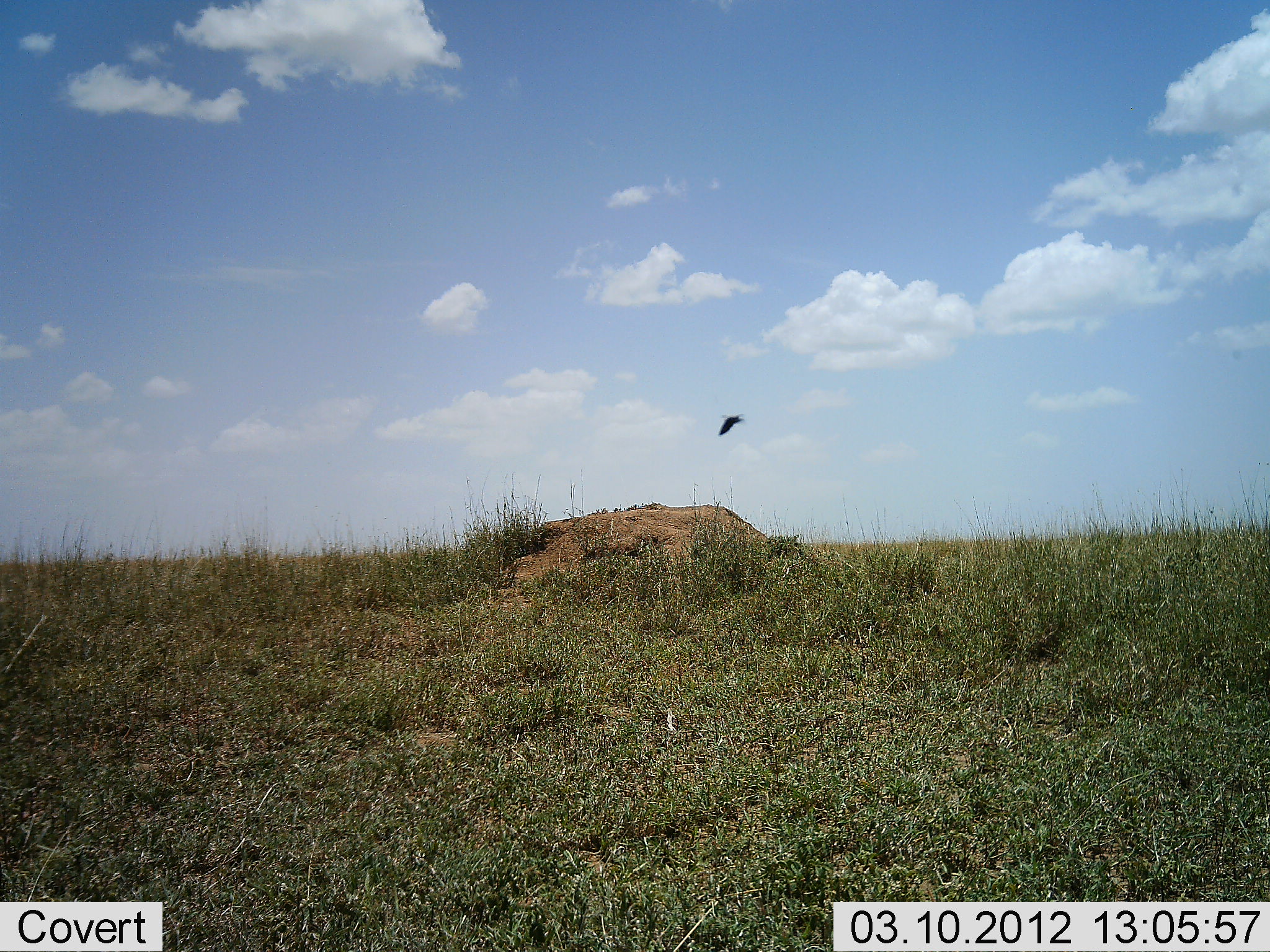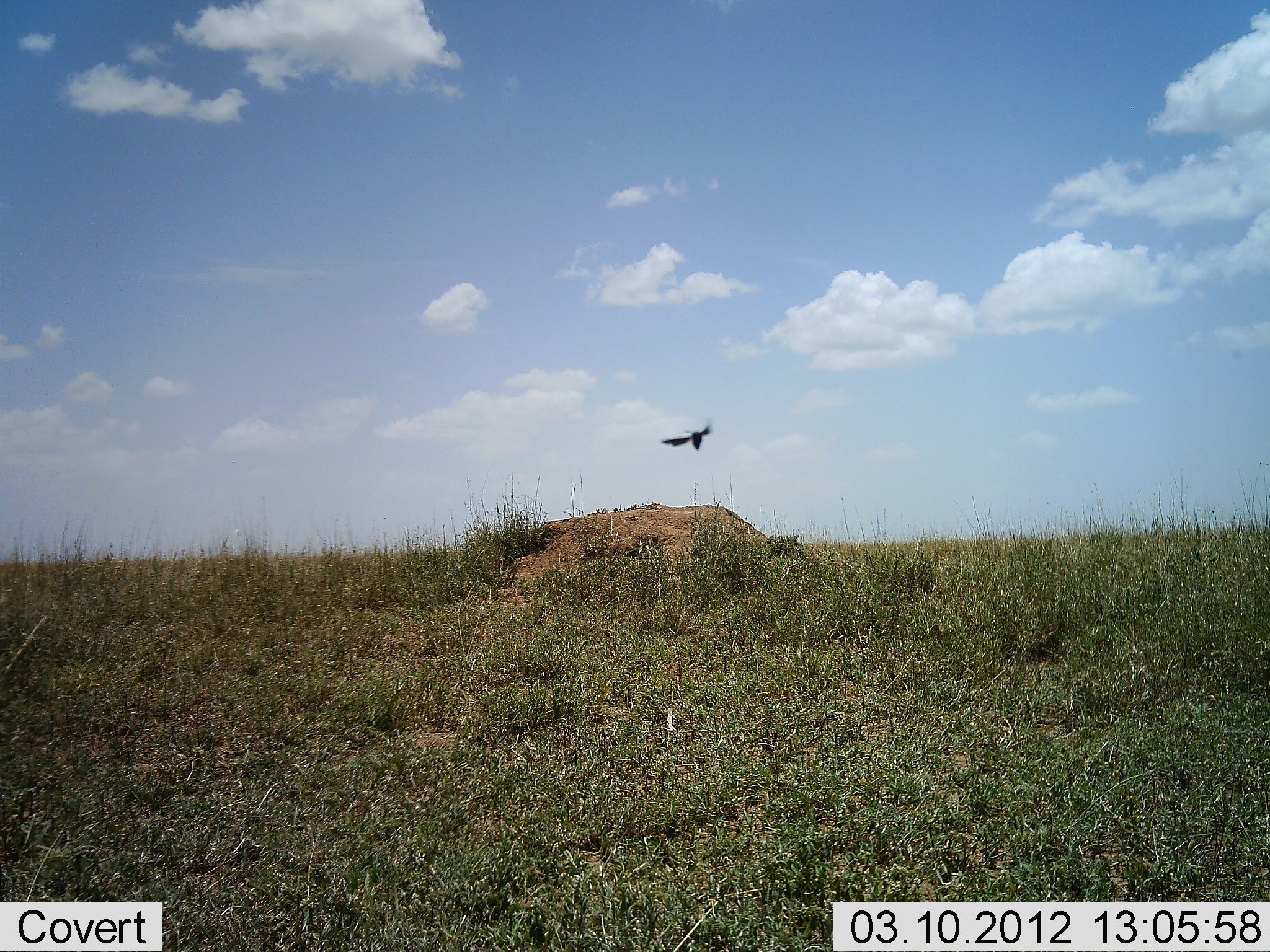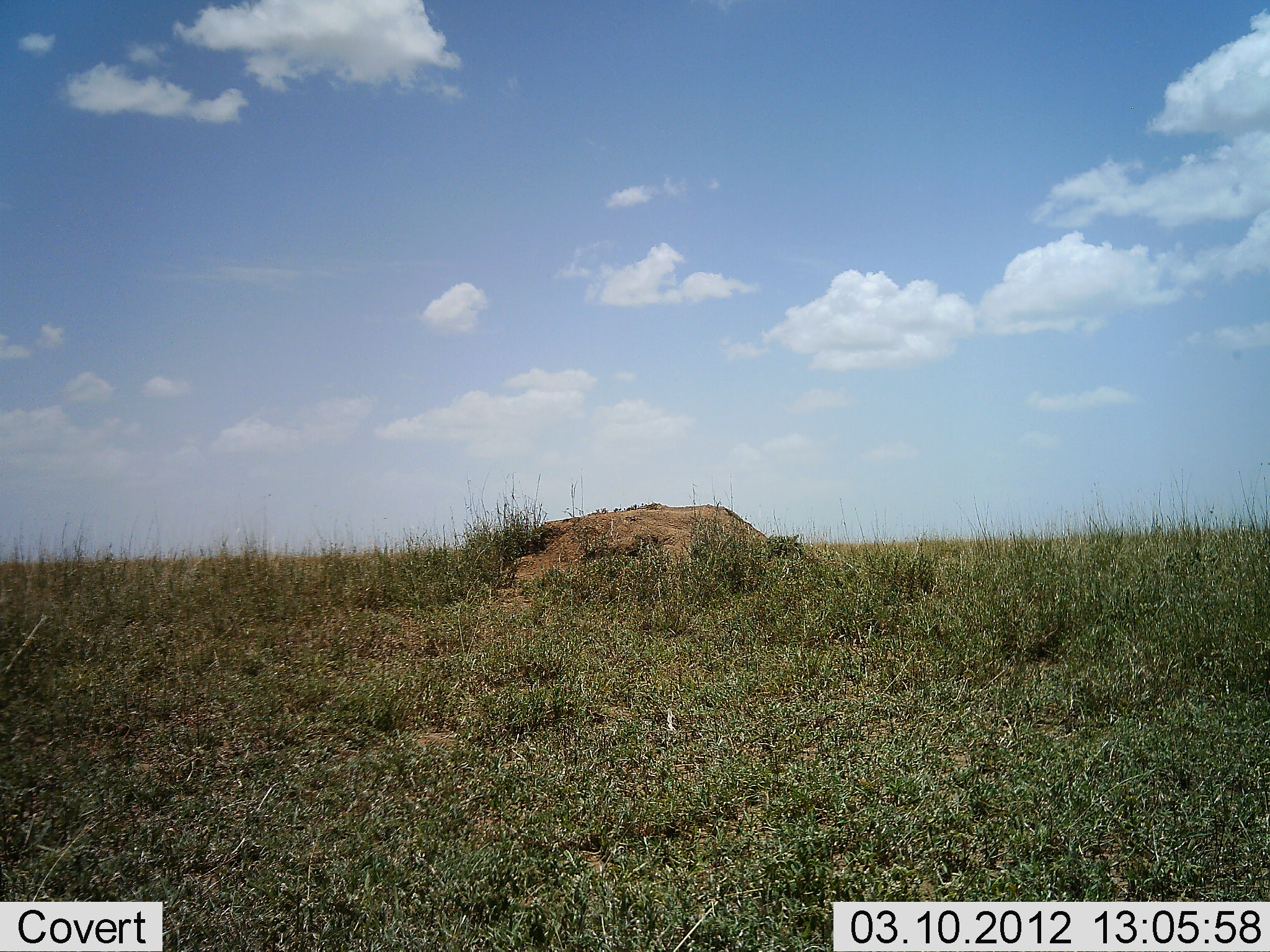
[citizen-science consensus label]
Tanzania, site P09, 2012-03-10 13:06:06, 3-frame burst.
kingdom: Animalia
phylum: Chordata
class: Aves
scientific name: Aves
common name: bird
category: otherbird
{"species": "otherbird (bird) (Aves)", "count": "1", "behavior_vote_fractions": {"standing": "0%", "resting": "0%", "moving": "100%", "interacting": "0%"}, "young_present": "0%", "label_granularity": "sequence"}